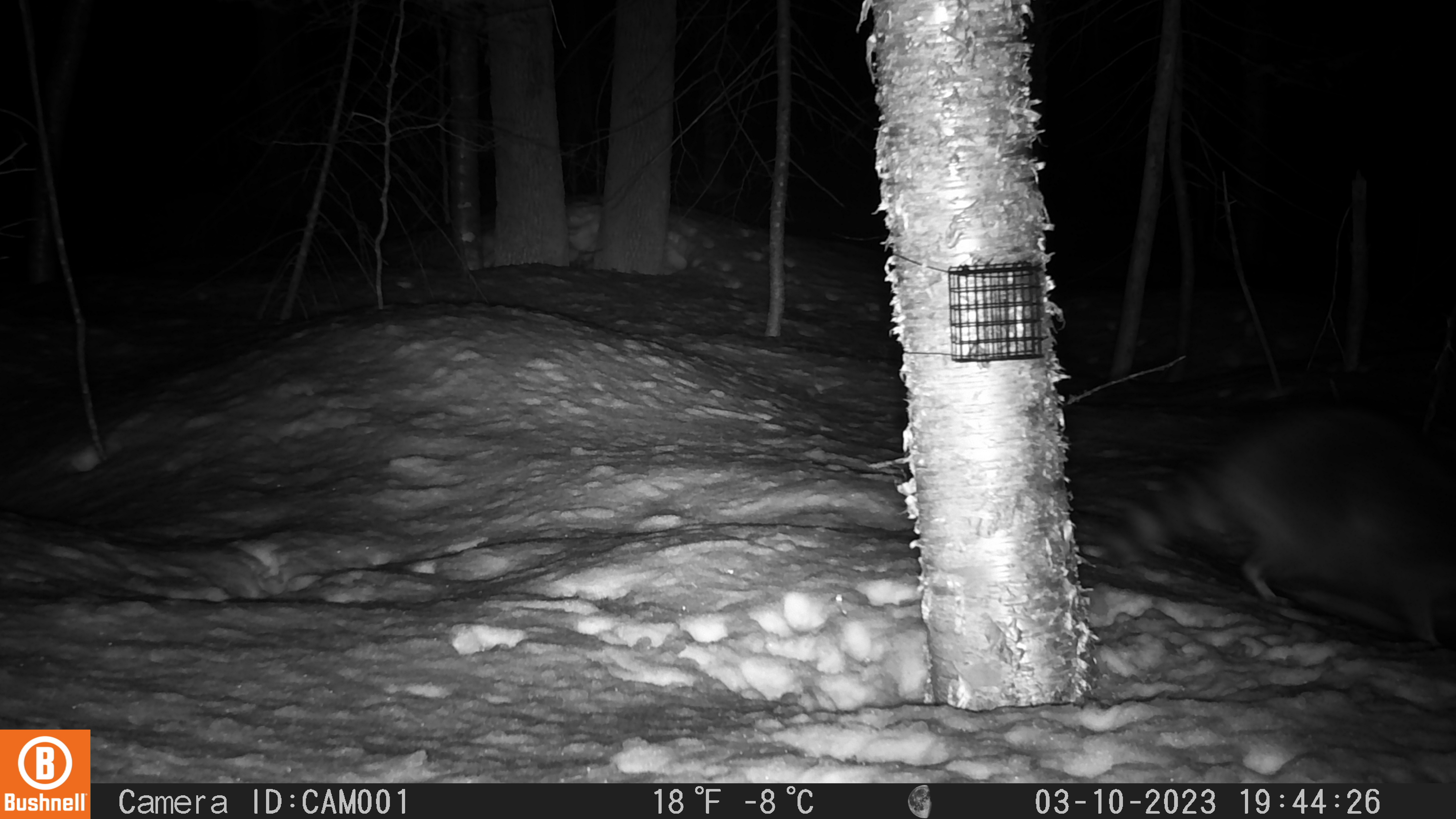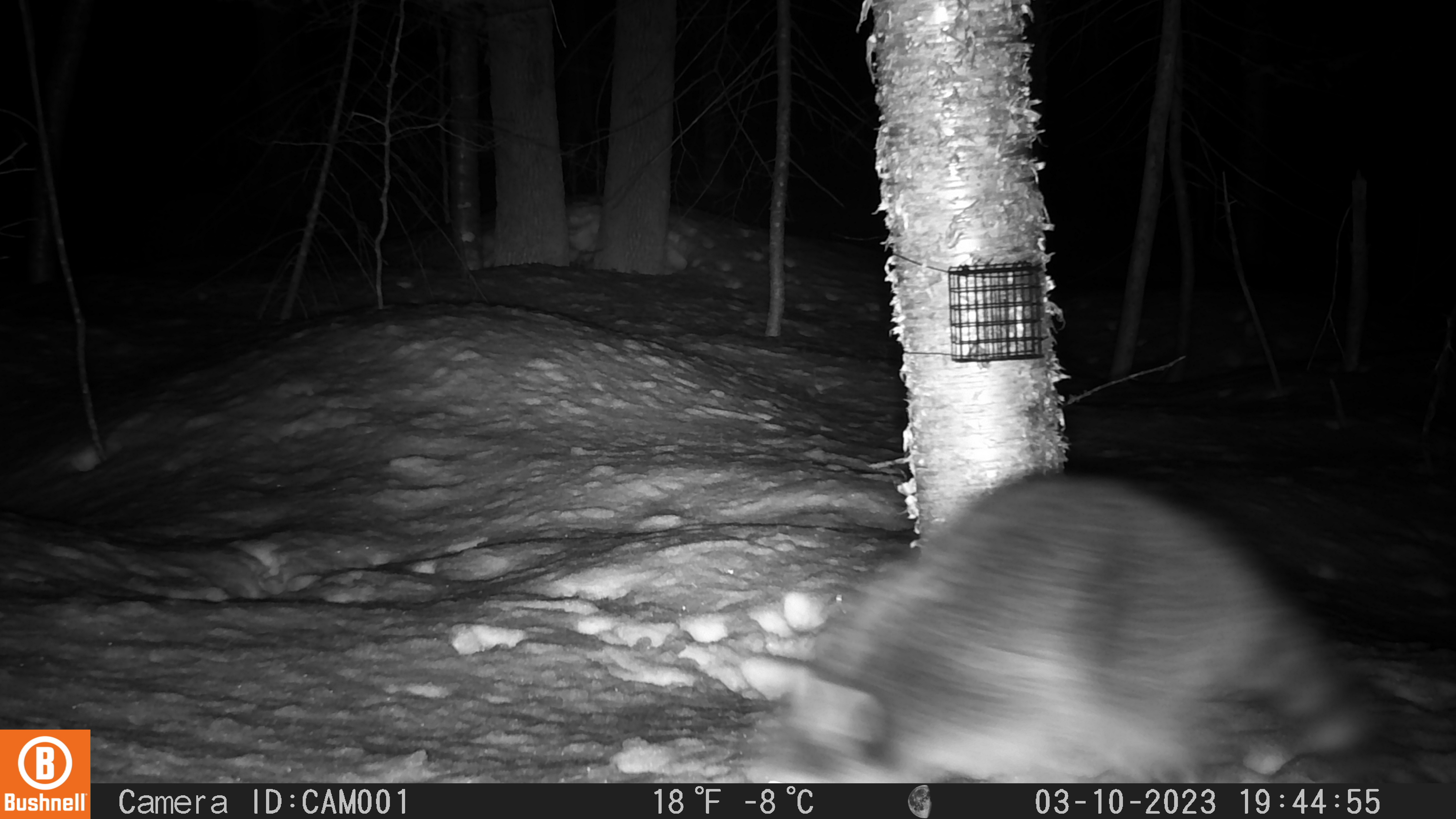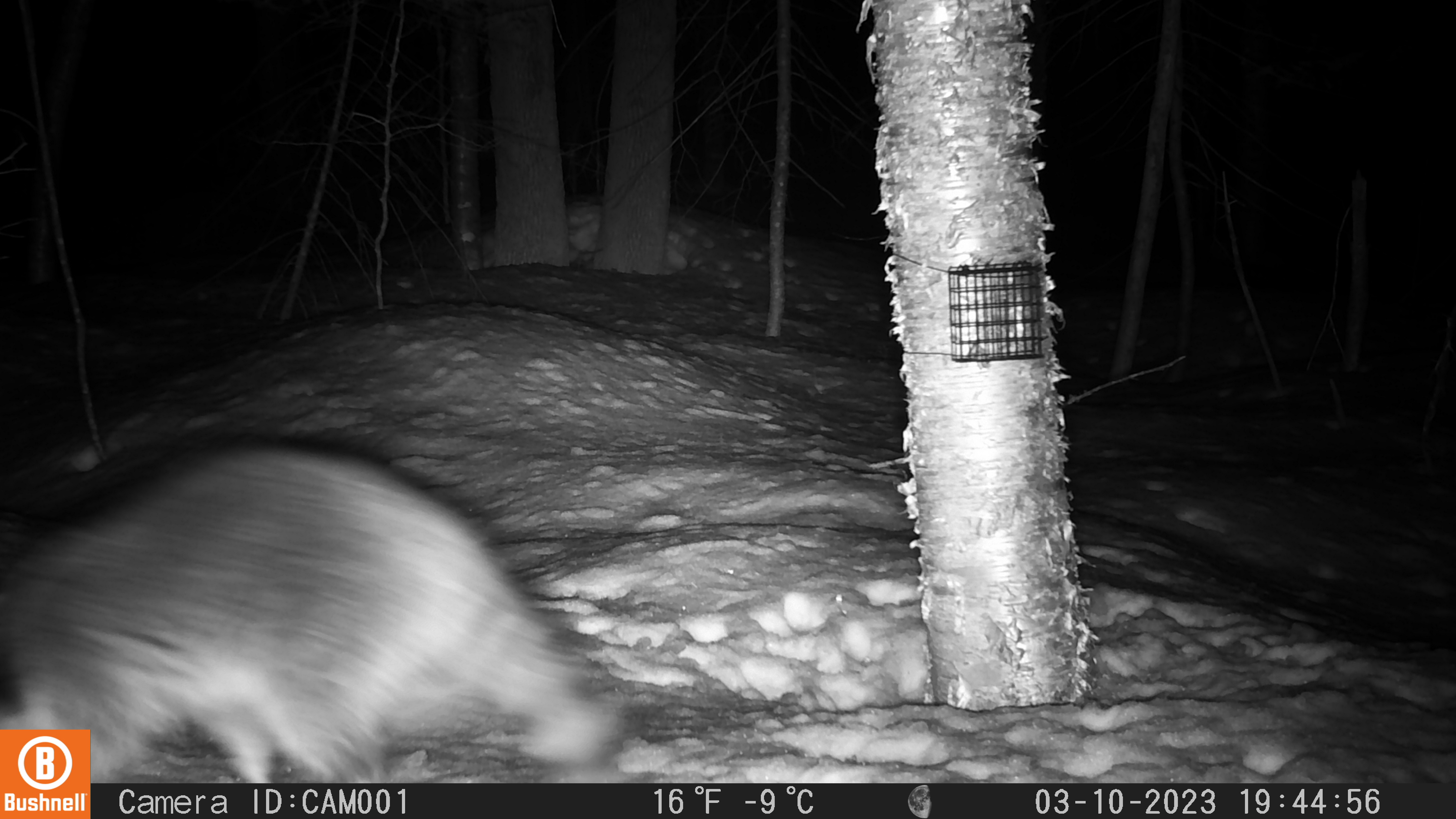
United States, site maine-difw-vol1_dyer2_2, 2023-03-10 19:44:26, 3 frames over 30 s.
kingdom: Animalia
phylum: Chordata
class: Mammalia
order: Carnivora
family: Procyonidae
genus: Procyon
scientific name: Procyon lotor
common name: raccoon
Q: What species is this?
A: Raccoon (Procyon lotor).